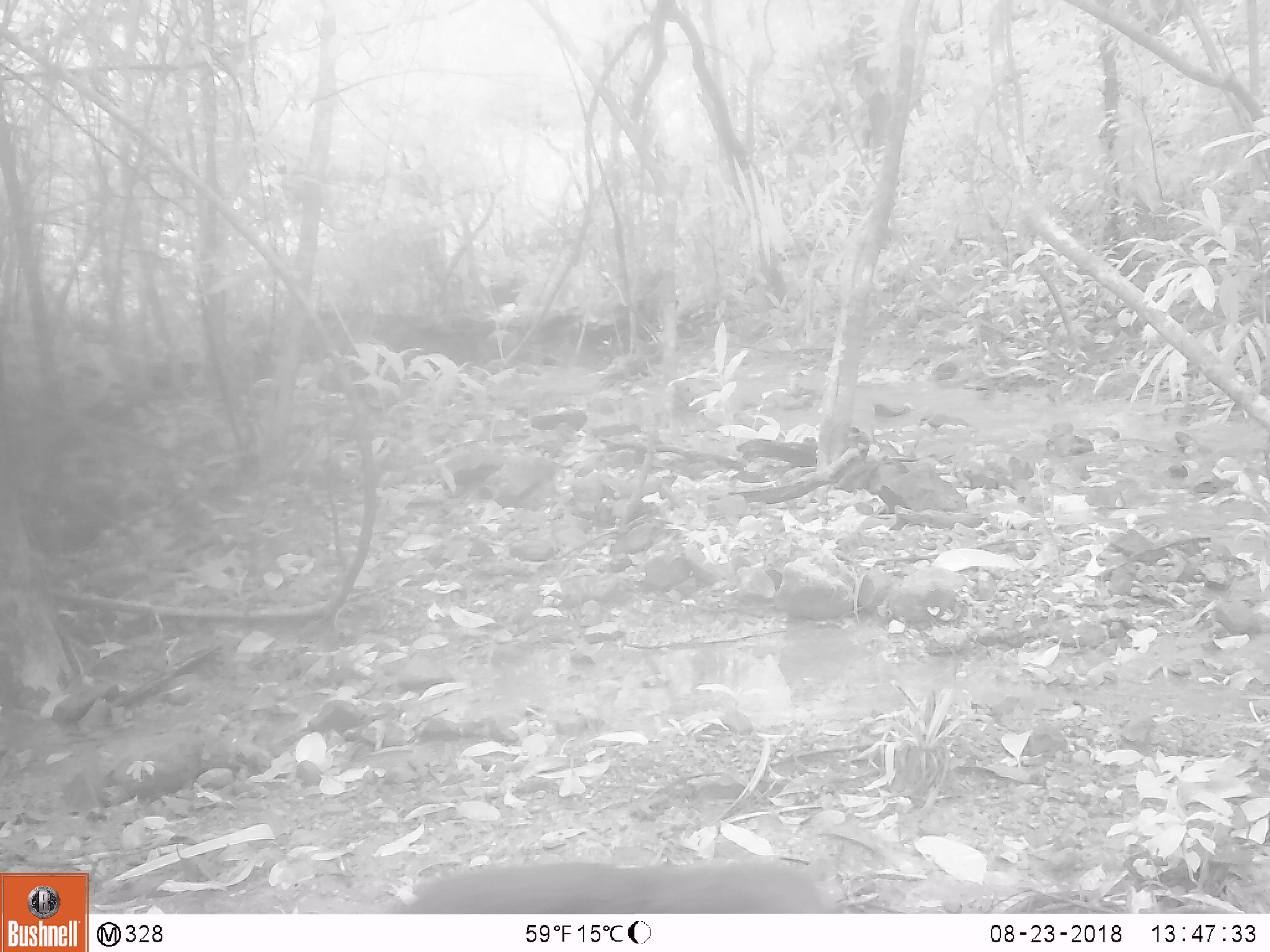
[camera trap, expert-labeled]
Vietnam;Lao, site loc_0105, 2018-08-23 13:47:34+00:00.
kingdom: Animalia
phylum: Chordata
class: Mammalia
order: Primates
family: Cercopithecidae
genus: Macaca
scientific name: Macaca arctoides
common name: stump-tailed macaque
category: stump tailed macaque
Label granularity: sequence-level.